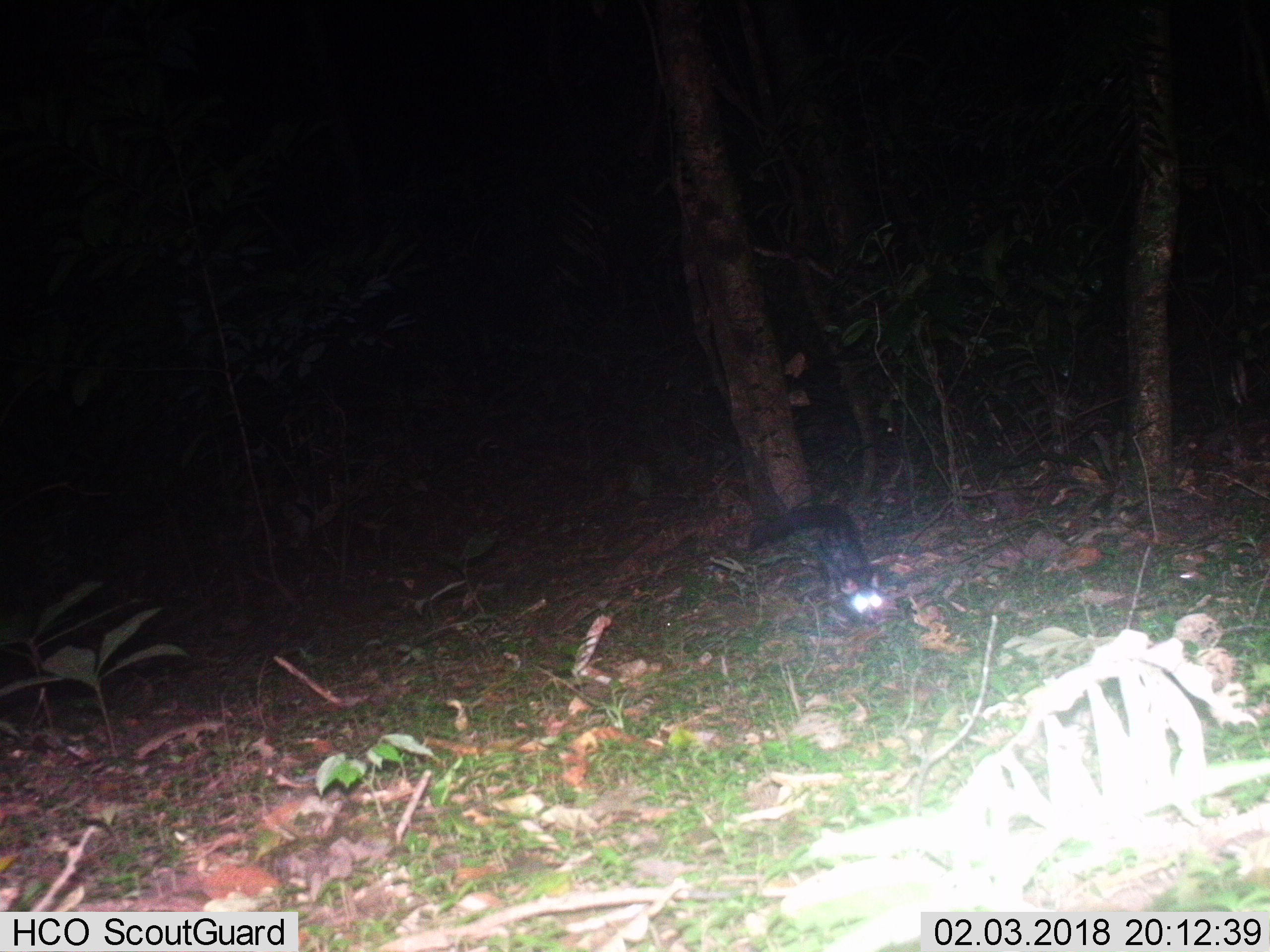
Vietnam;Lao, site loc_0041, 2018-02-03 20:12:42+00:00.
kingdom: Animalia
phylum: Chordata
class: Mammalia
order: Carnivora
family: Viverridae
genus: Paradoxurus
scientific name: Paradoxurus hermaphroditus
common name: common palm civet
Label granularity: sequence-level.